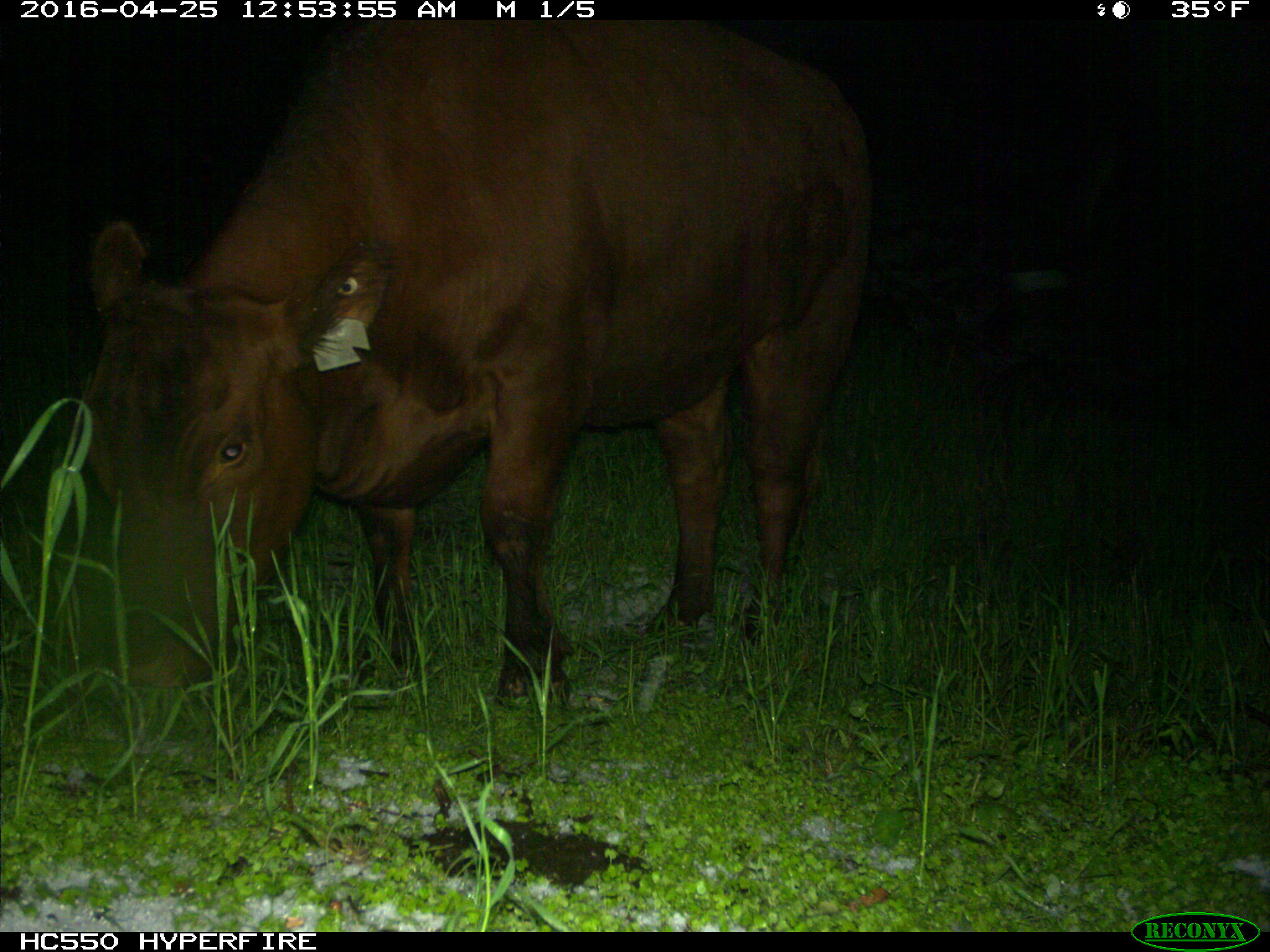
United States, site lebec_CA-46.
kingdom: Animalia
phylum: Chordata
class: Mammalia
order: Artiodactyla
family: Bovidae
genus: Bos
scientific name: Bos taurus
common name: domestic cow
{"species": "Bos taurus (domestic cow)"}